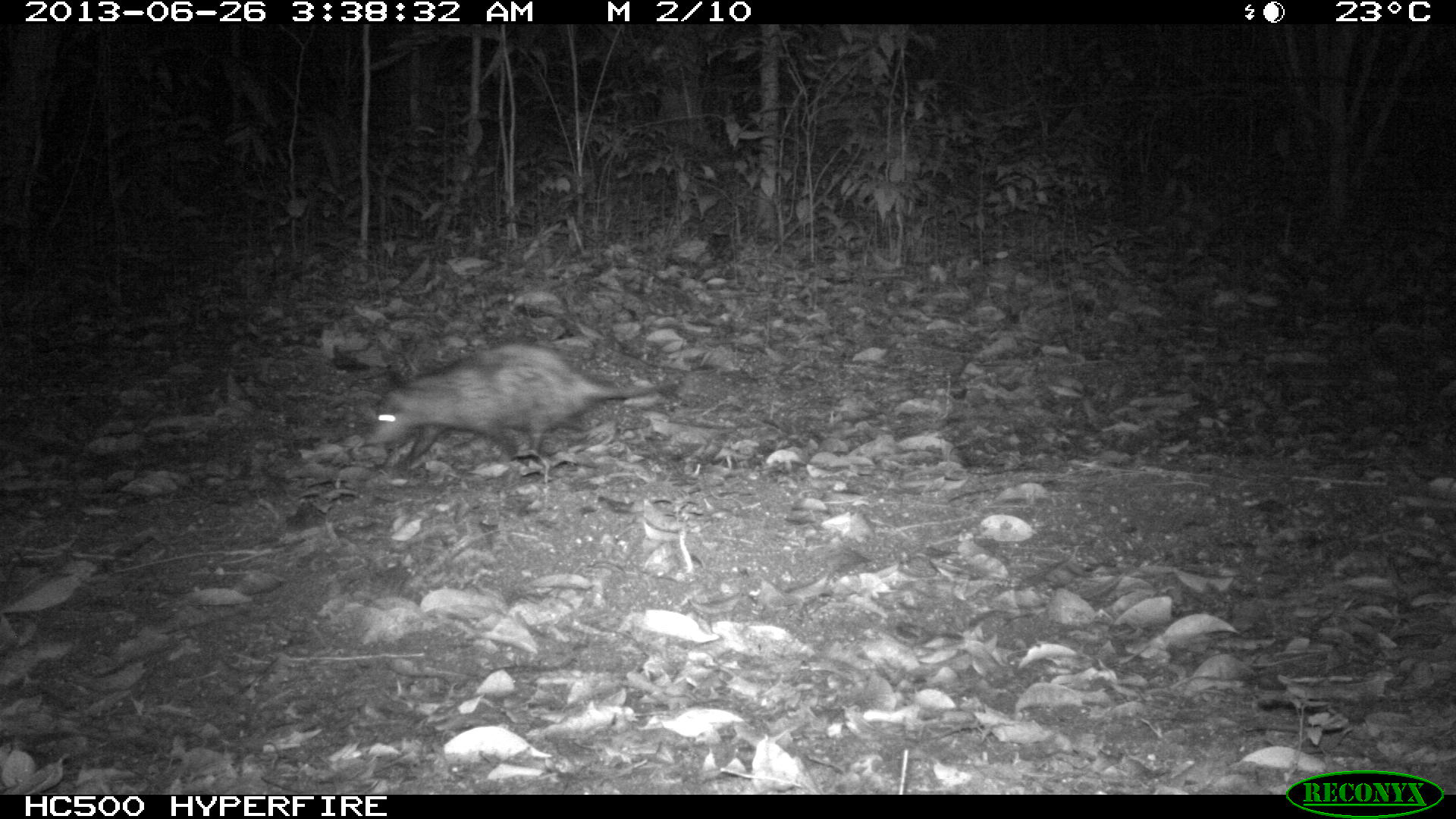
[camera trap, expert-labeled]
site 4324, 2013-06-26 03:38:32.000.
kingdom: Animalia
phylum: Chordata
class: Mammalia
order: Didelphimorphia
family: Didelphidae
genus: Didelphis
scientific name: Didelphis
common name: american opossums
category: didelphis sp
Didelphis sp (american opossums) (Didelphis), count 1.